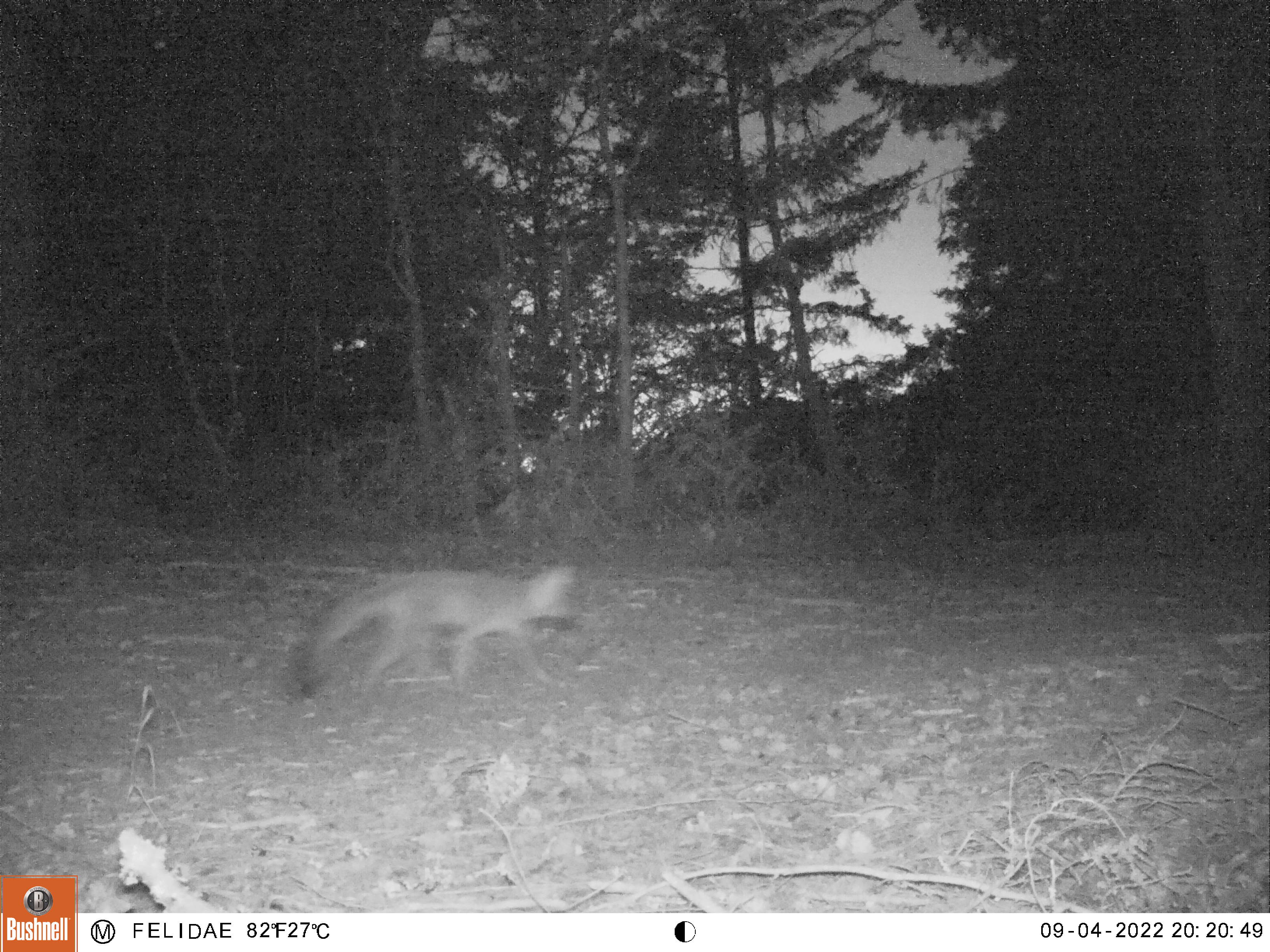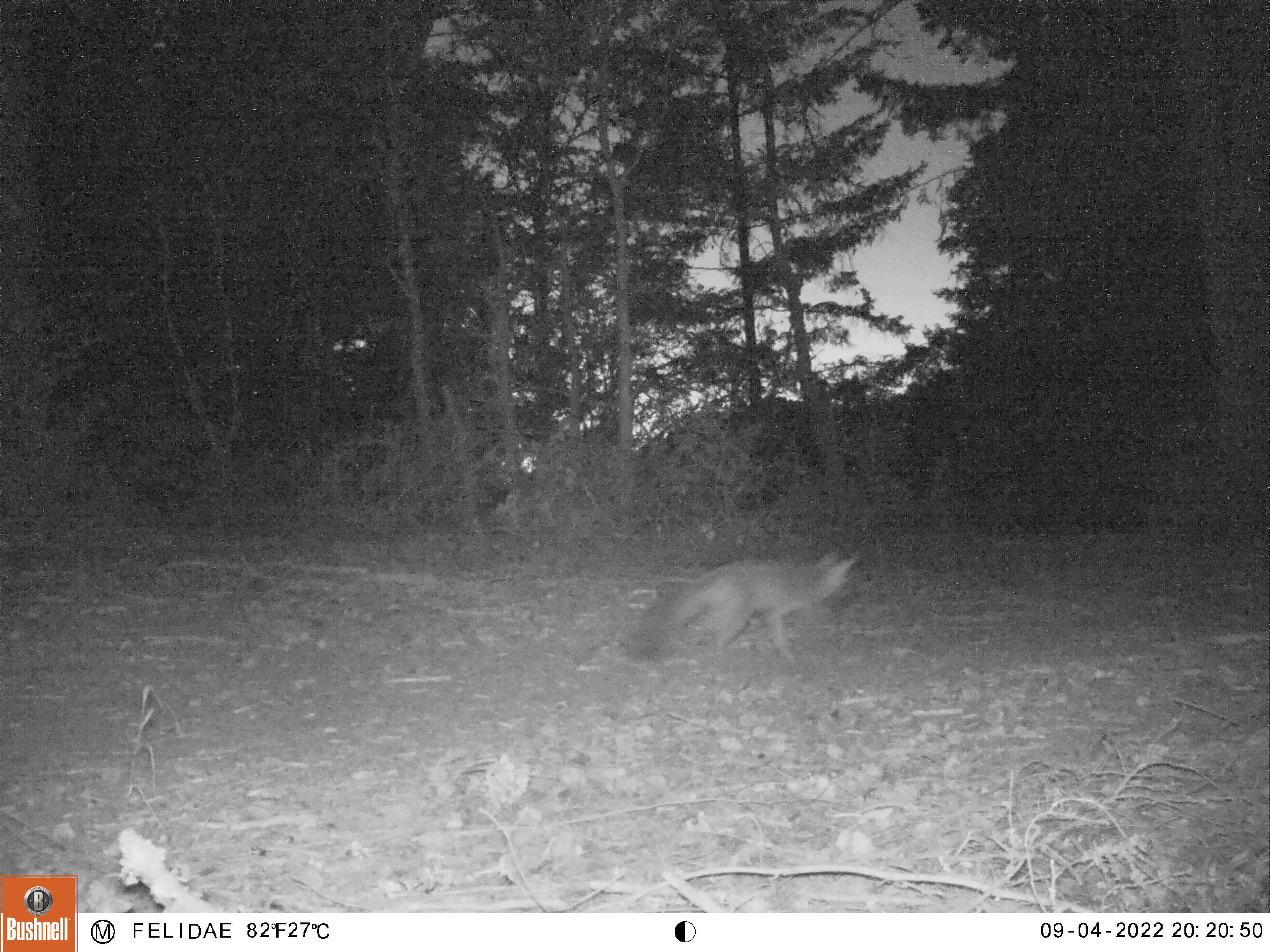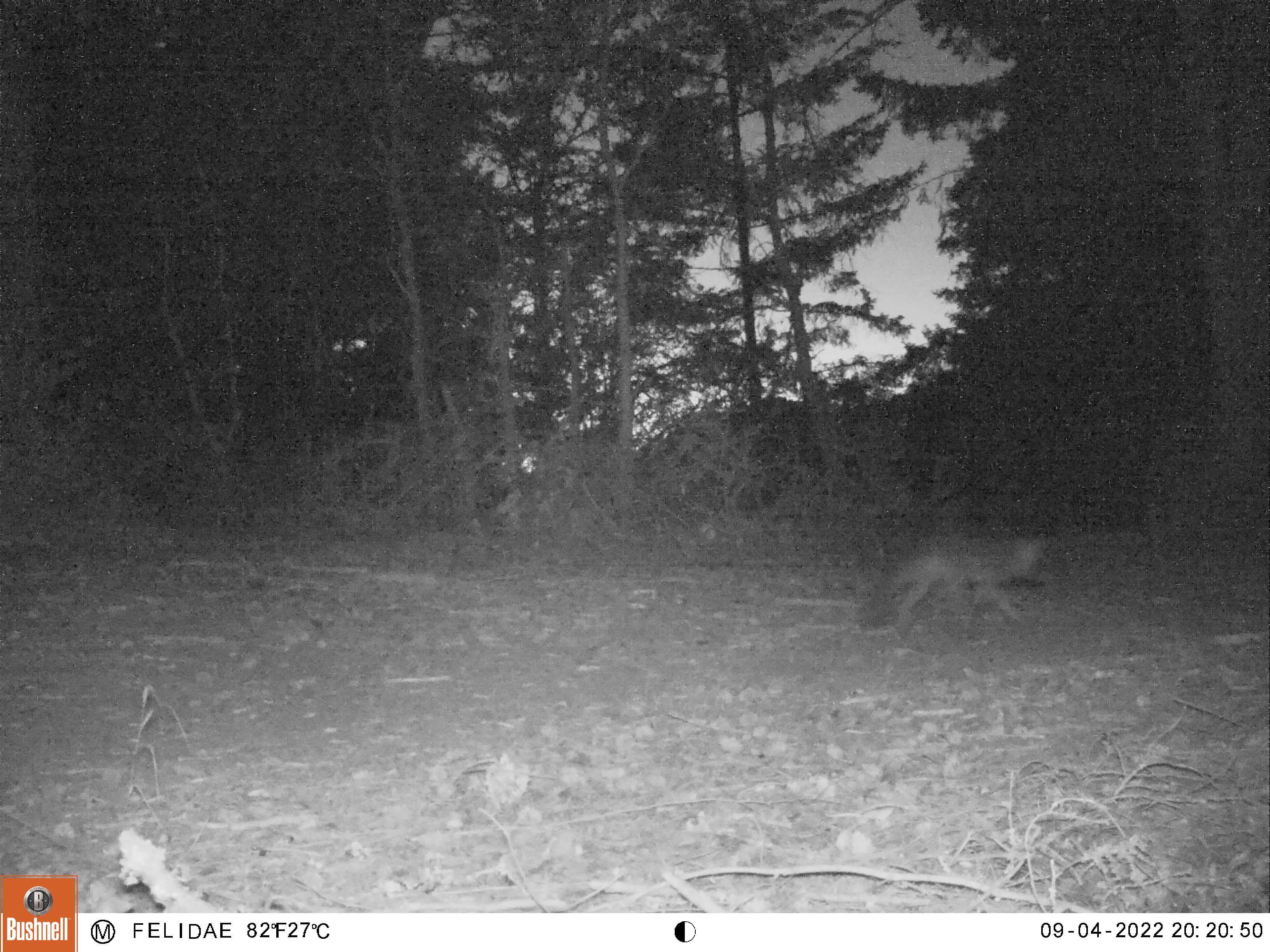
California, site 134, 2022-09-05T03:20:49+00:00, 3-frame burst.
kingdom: Animalia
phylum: Chordata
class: Mammalia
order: Carnivora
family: Canidae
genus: Urocyon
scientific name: Urocyon cinereoargenteus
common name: gray fox